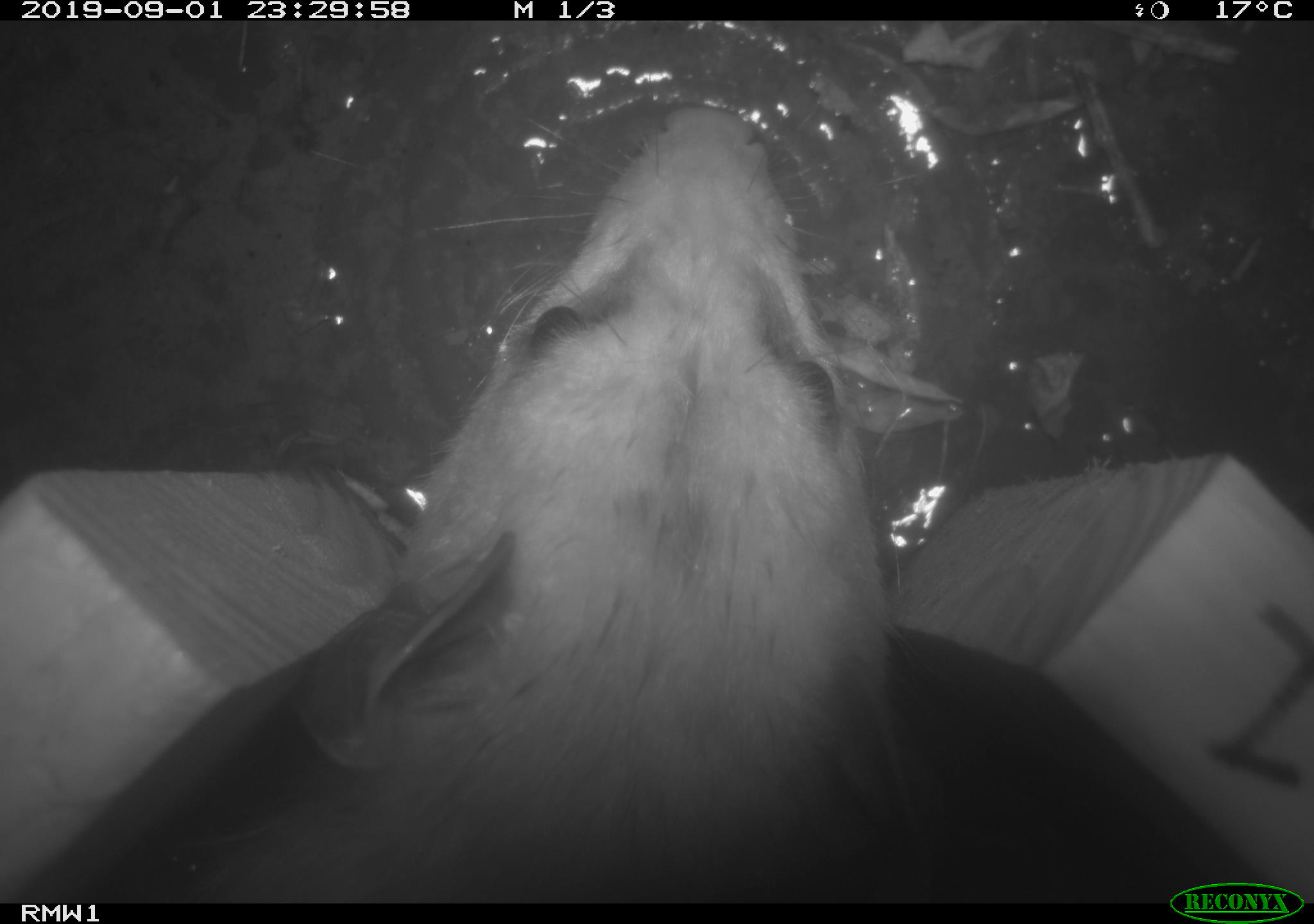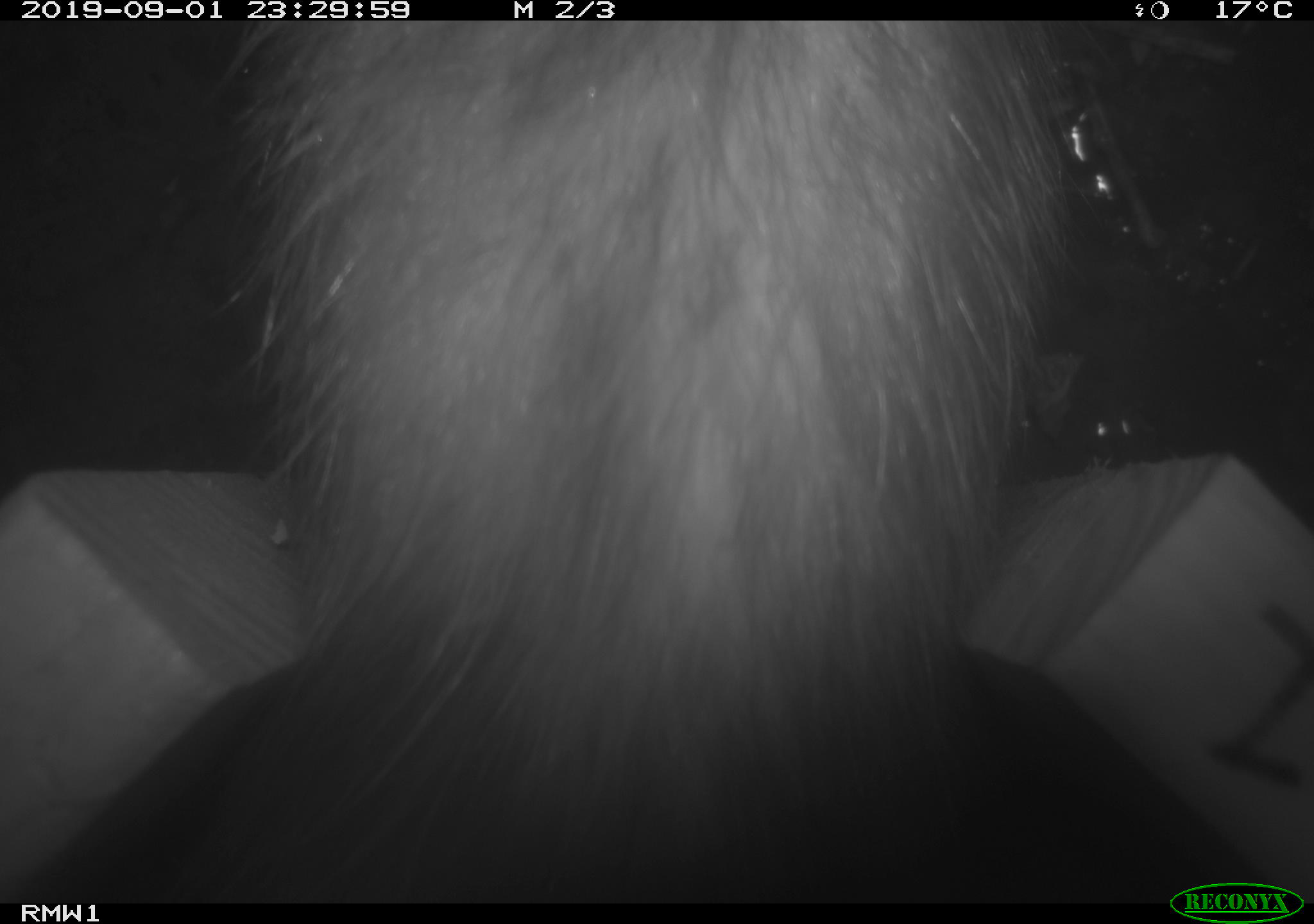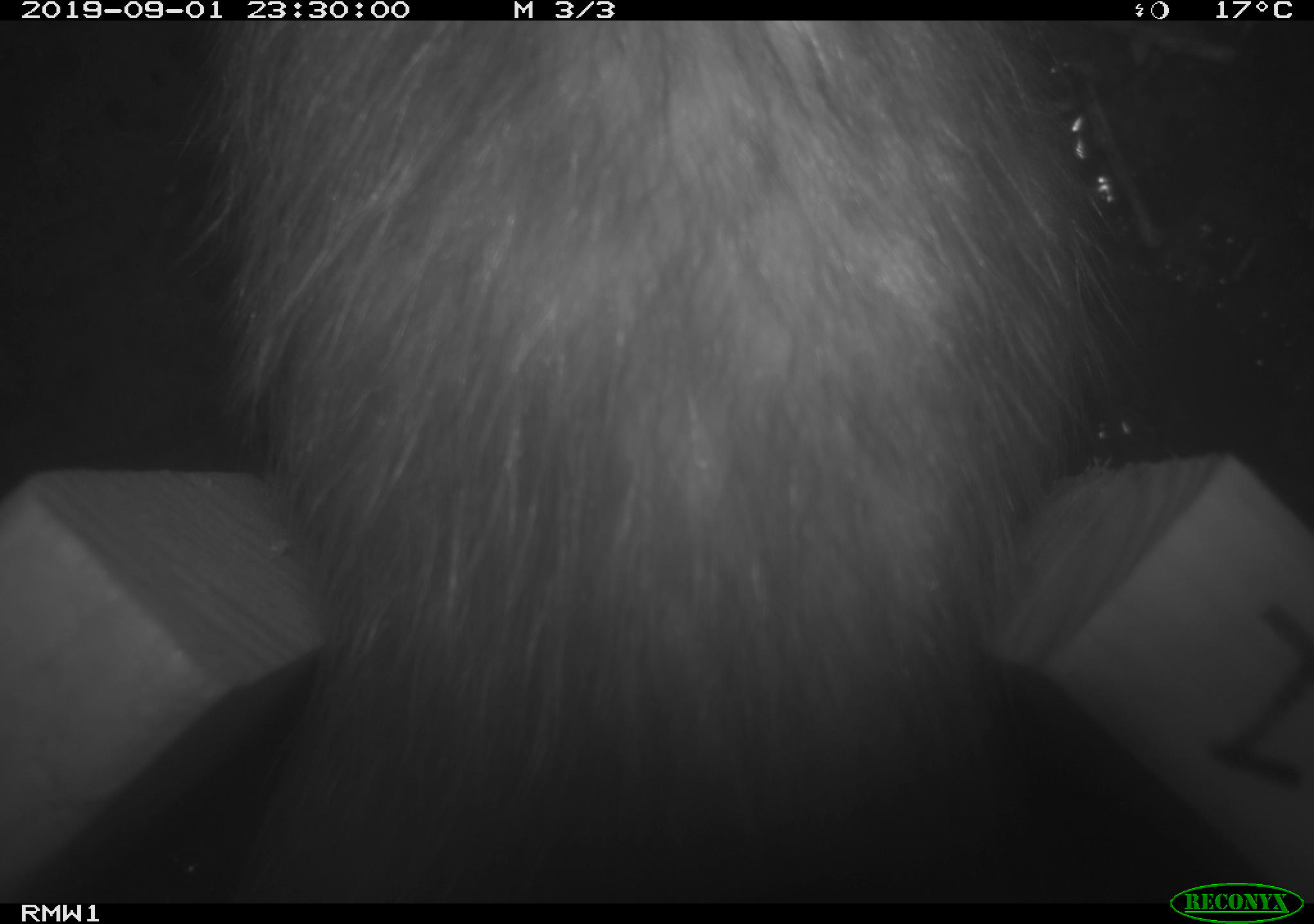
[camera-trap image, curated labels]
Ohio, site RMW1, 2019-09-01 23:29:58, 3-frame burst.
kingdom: Animalia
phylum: Chordata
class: Mammalia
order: Didelphimorphia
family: Didelphidae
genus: Didelphis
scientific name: Didelphis virginiana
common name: virginia opossum